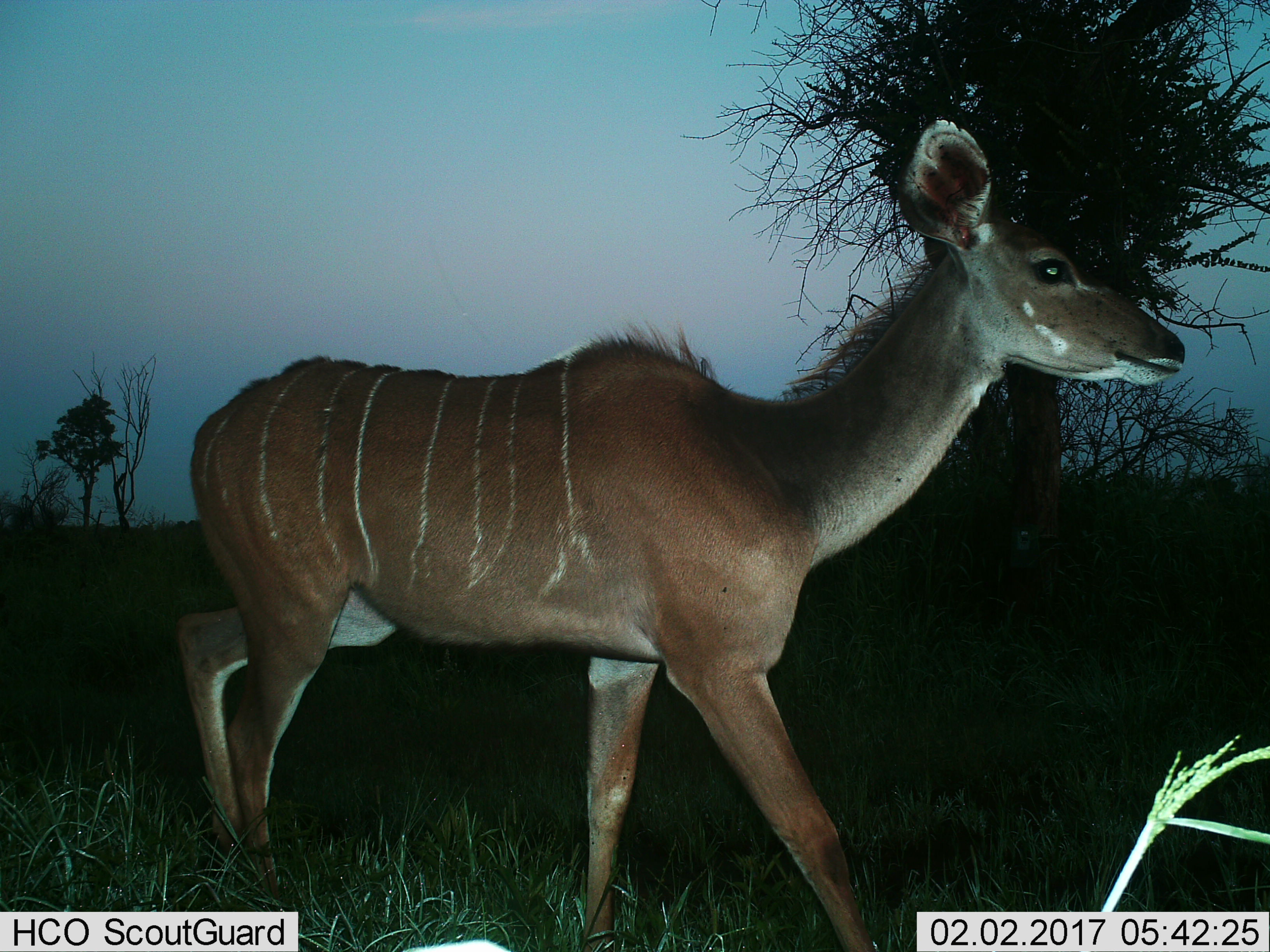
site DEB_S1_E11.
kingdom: Animalia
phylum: Chordata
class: Mammalia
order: Artiodactyla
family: Bovidae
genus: Tragelaphus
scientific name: Tragelaphus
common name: kudu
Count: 1.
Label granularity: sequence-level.